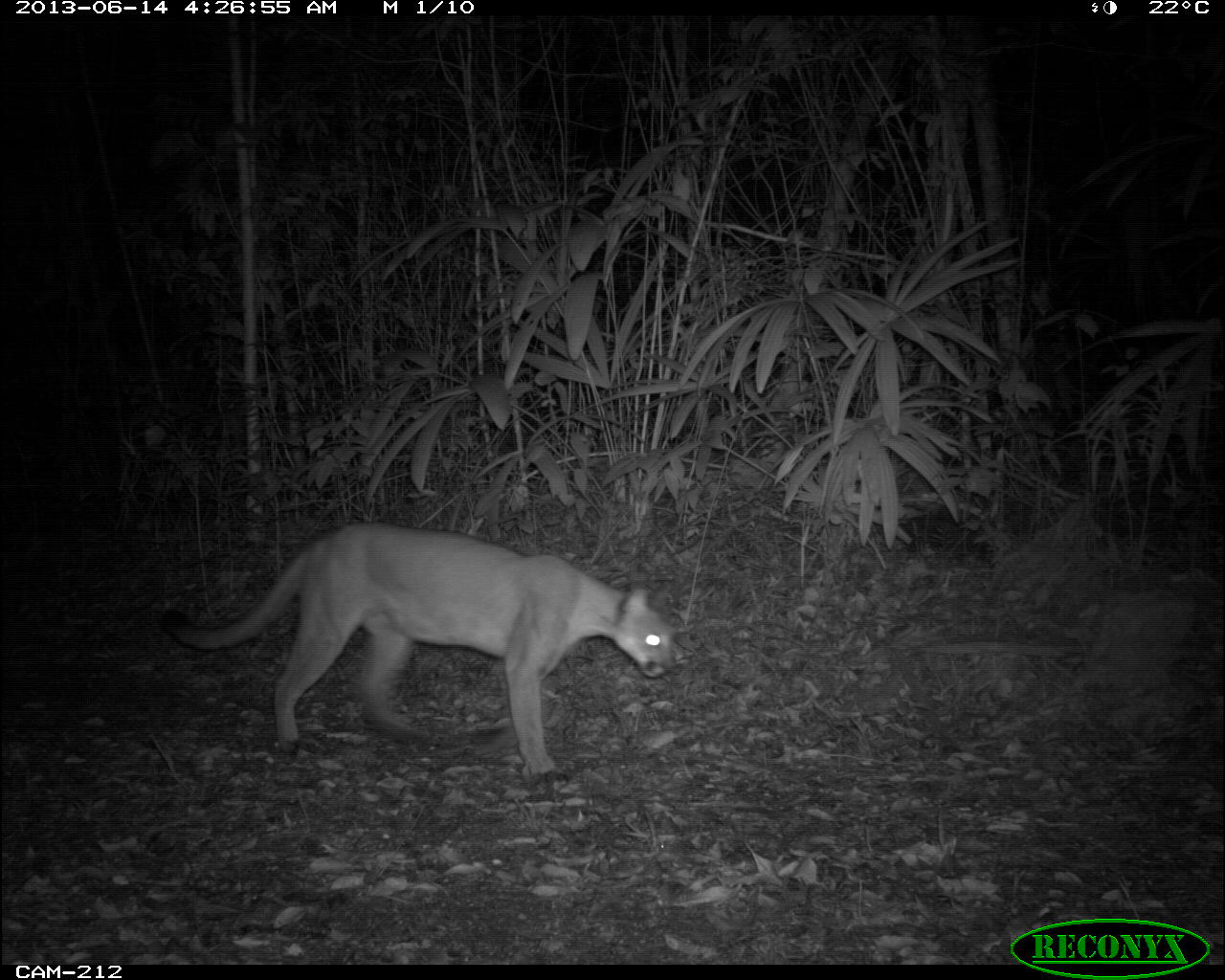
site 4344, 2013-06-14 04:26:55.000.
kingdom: Animalia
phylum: Chordata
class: Mammalia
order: Carnivora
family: Felidae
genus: Puma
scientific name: Puma concolor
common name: mountain lion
Puma concolor (mountain lion), count 1, sex female.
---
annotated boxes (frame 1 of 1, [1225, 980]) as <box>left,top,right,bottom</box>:
puma concolor: <box>162,523,675,783</box>